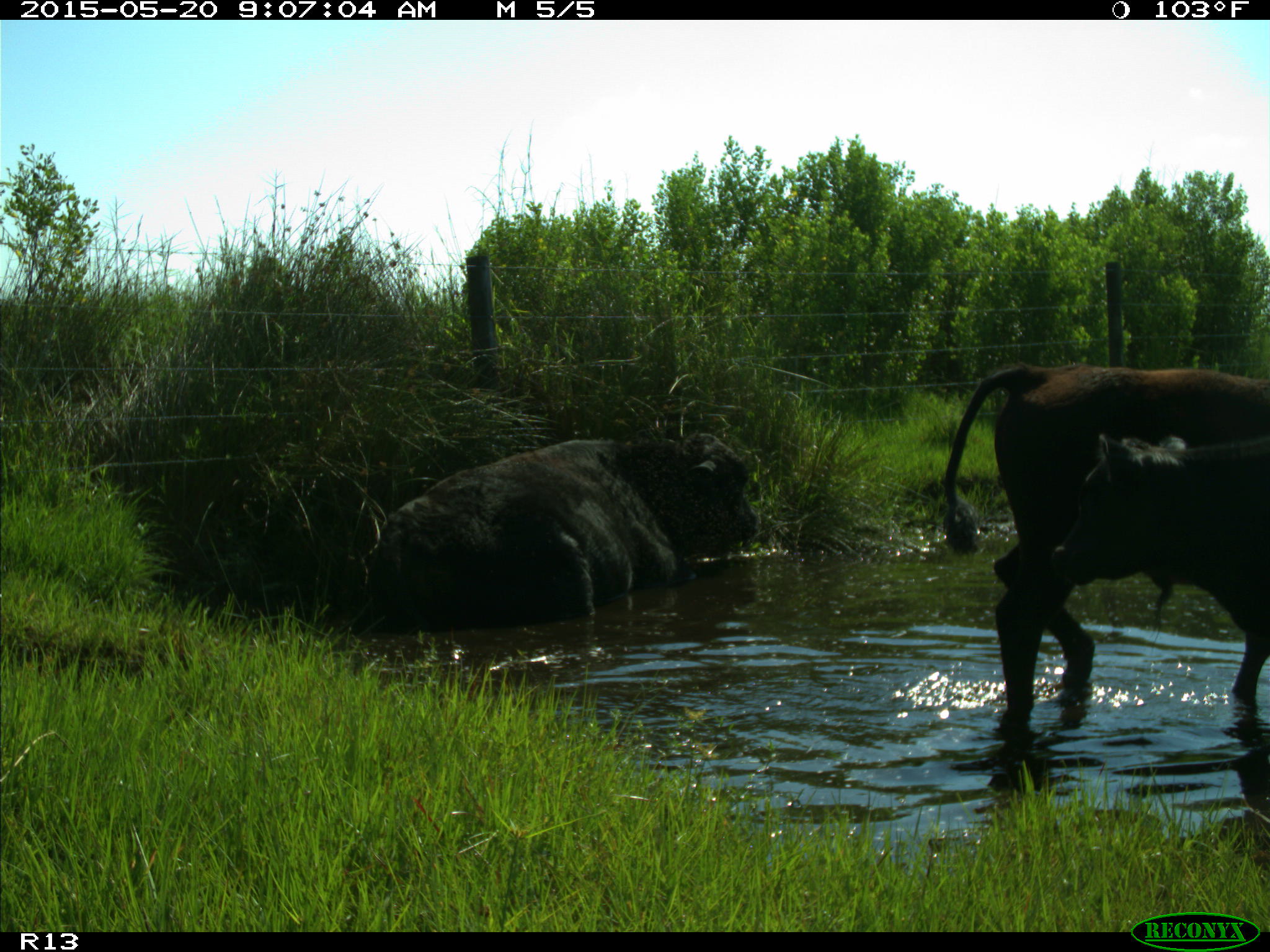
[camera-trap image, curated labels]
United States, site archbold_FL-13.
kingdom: Animalia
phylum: Chordata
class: Mammalia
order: Artiodactyla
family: Bovidae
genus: Bos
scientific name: Bos taurus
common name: domestic cow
Bos taurus (domestic cow).